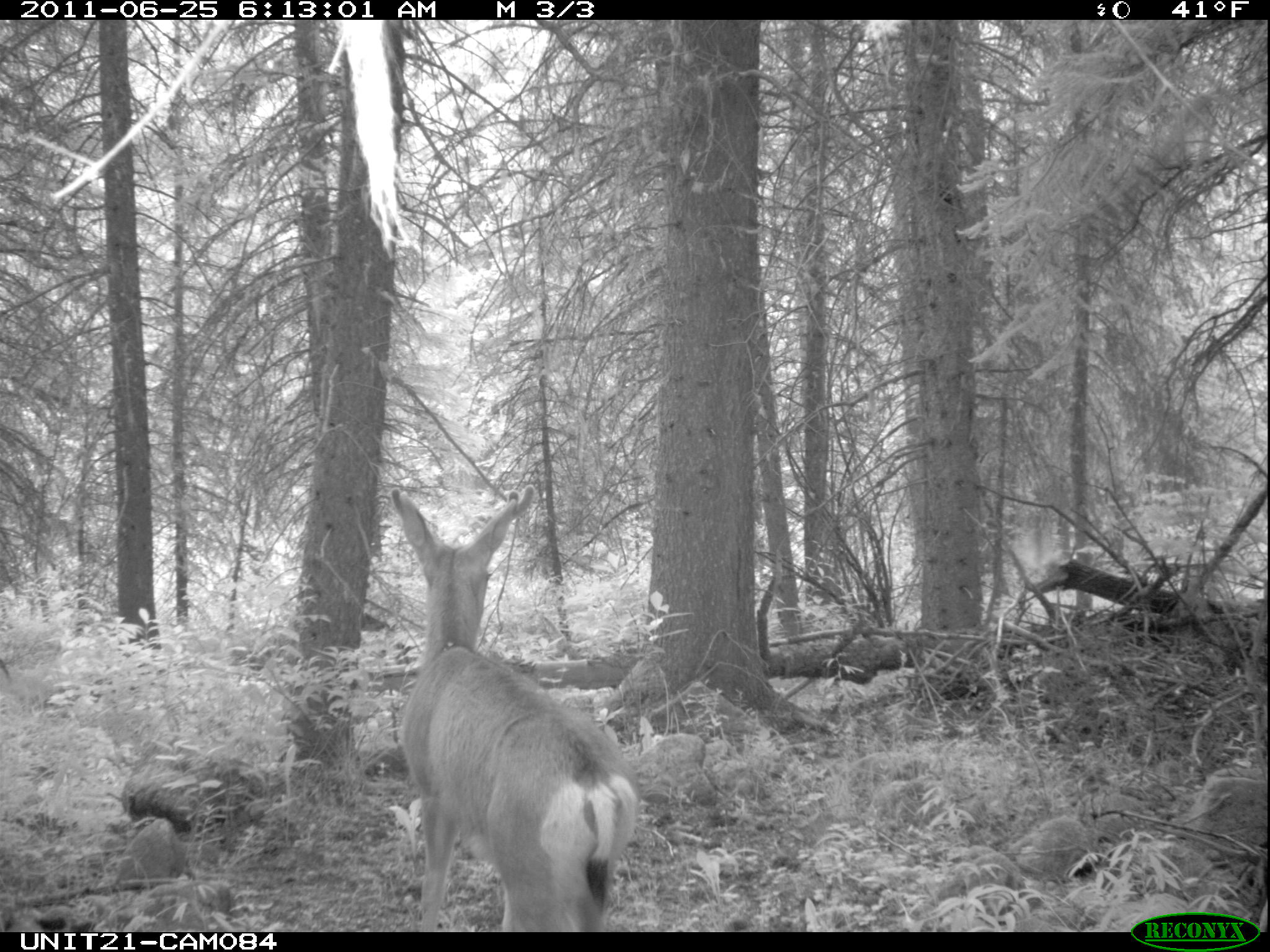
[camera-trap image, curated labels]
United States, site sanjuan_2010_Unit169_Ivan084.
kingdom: Animalia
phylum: Chordata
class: Mammalia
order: Artiodactyla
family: Cervidae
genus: Odocoileus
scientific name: Odocoileus hemionus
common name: mule deer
Odocoileus hemionus (mule deer).